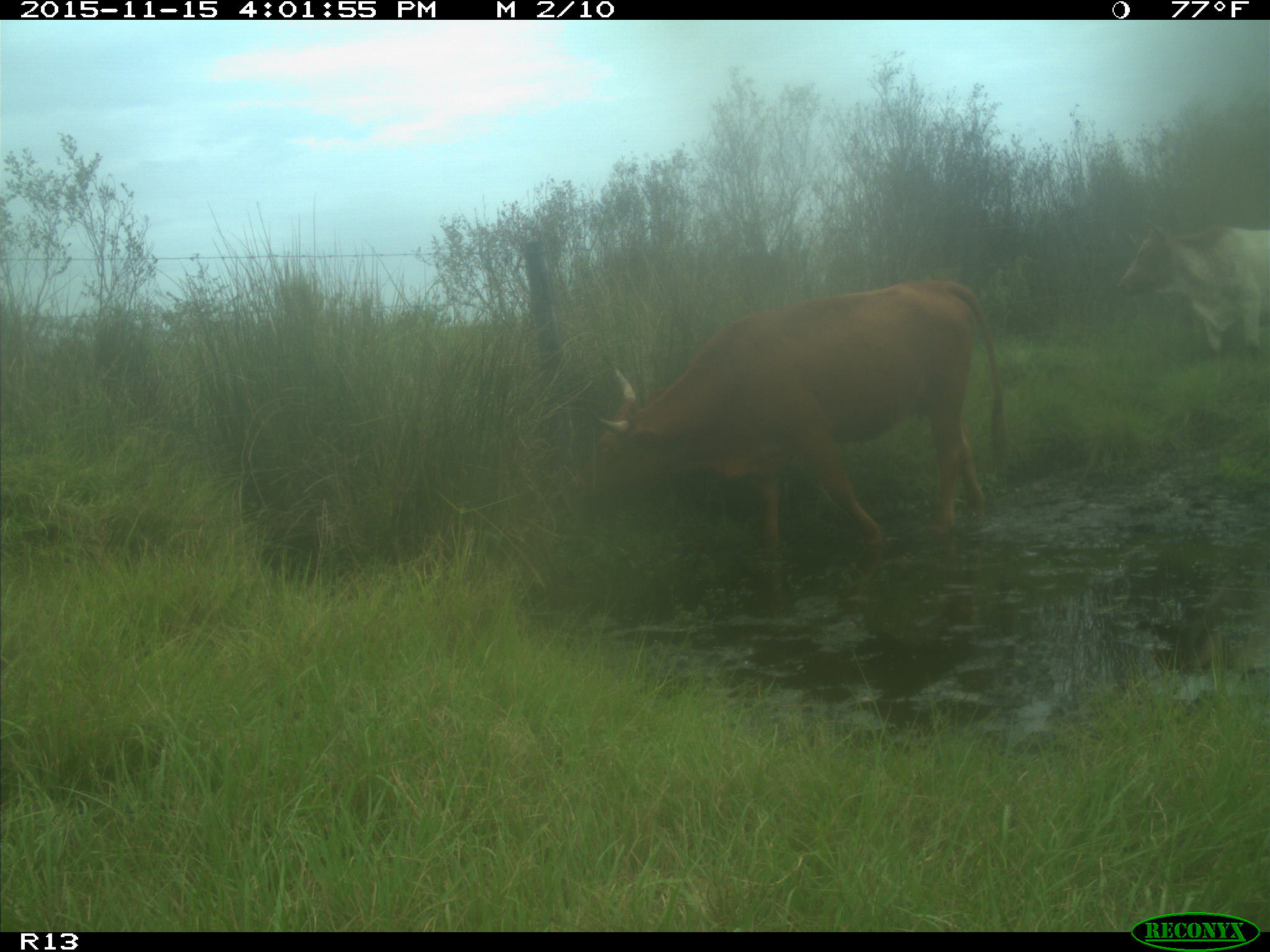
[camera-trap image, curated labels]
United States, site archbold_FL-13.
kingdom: Animalia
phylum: Chordata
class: Mammalia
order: Artiodactyla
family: Bovidae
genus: Bos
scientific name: Bos taurus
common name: domestic cow